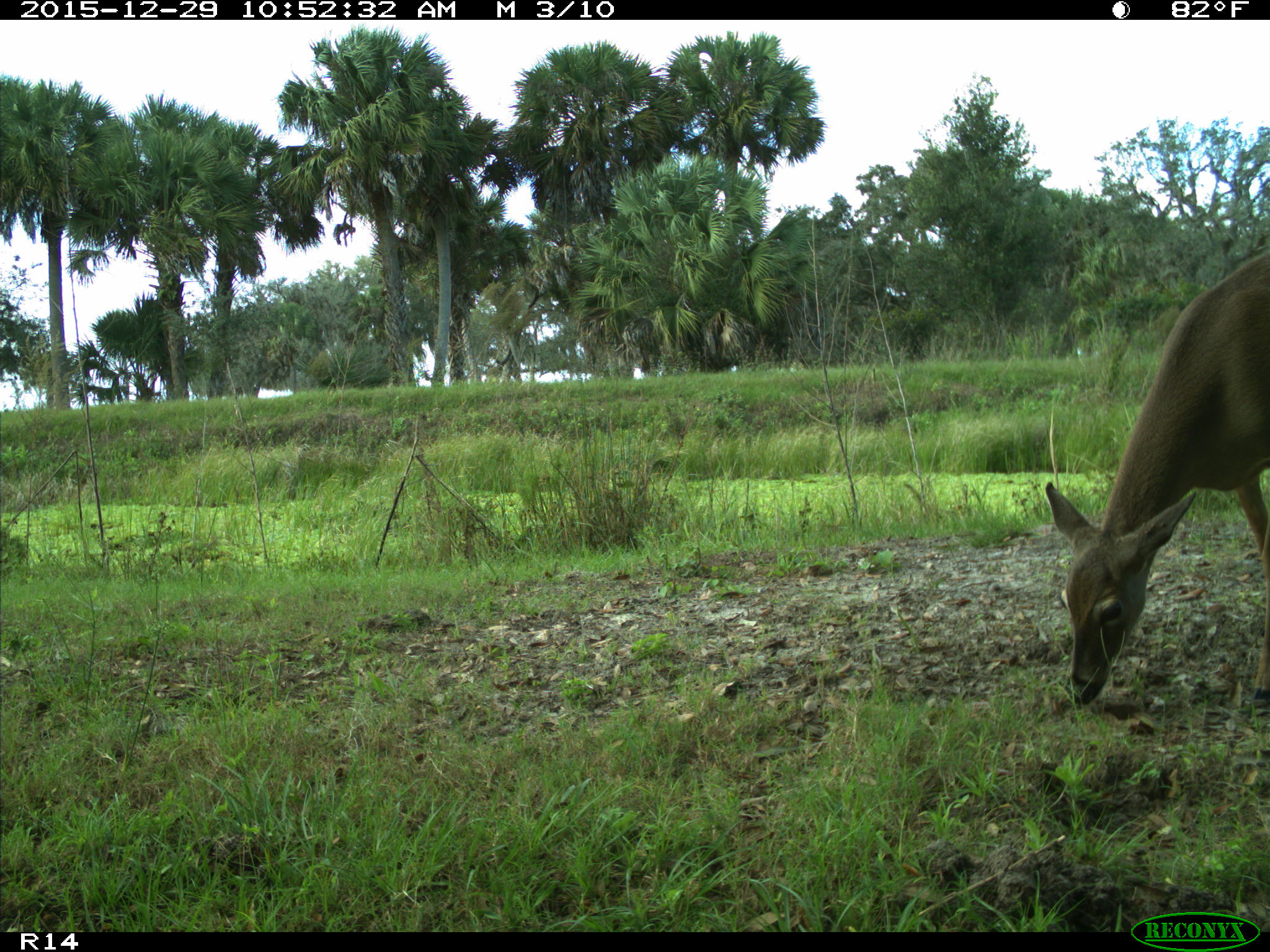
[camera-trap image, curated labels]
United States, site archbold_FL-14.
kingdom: Animalia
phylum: Chordata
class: Mammalia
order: Artiodactyla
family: Cervidae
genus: Odocoileus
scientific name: Odocoileus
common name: deer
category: unidentified deer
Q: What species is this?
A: Unidentified deer (deer) (Odocoileus).